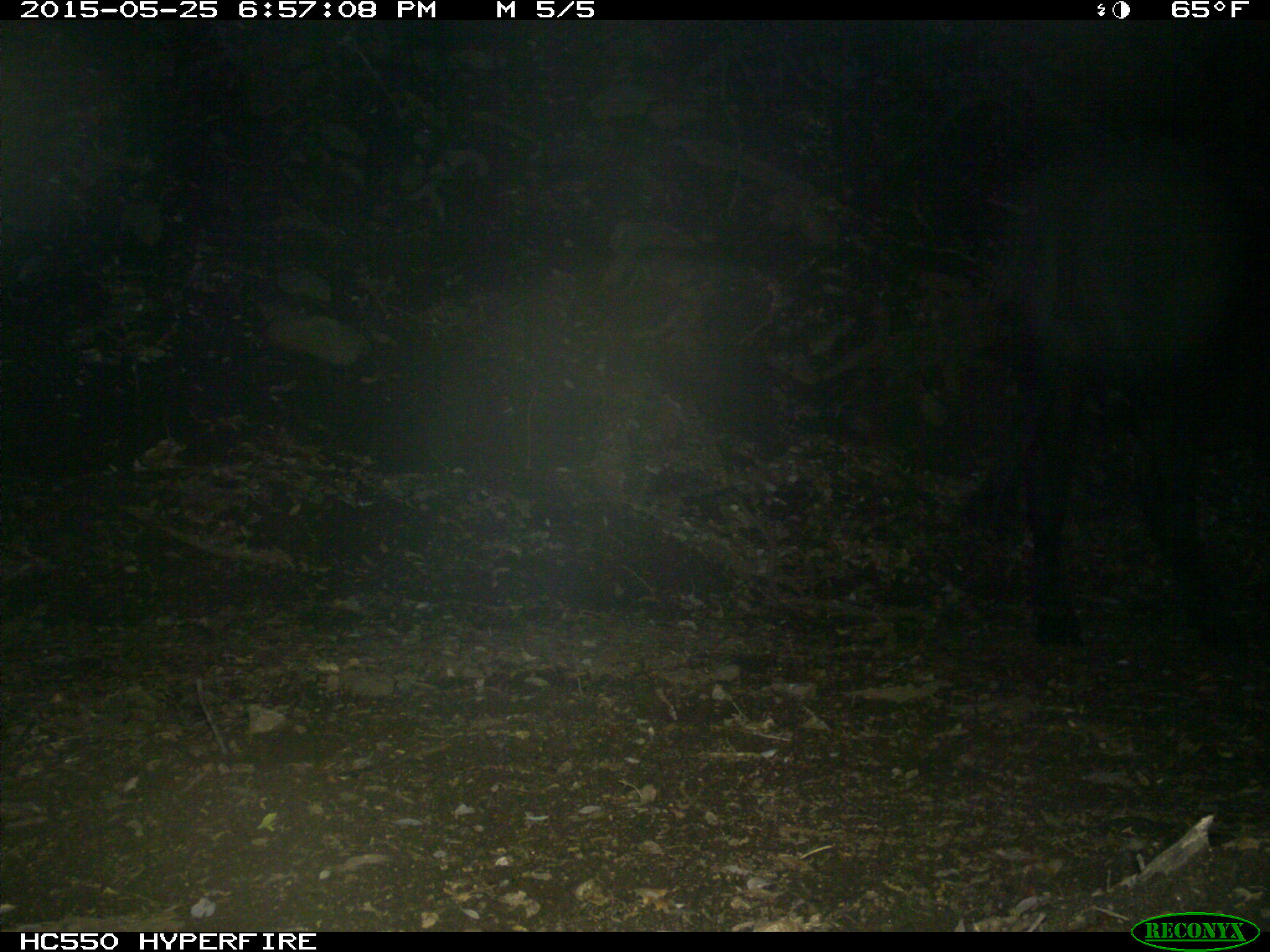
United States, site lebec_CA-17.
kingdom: Animalia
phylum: Chordata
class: Mammalia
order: Artiodactyla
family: Bovidae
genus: Bos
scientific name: Bos taurus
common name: domestic cow